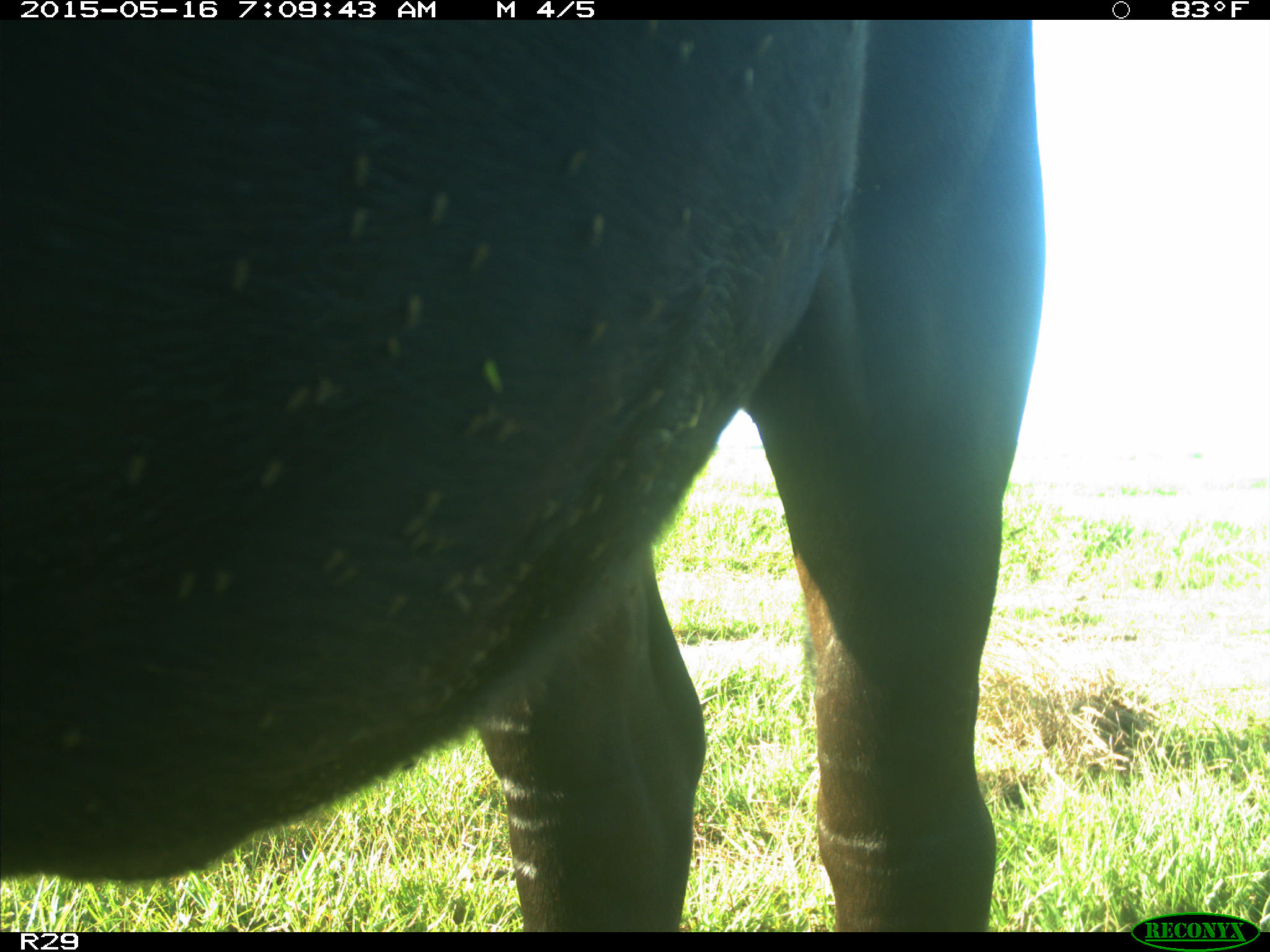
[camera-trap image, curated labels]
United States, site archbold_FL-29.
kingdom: Animalia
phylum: Chordata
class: Mammalia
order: Artiodactyla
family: Bovidae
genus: Bos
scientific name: Bos taurus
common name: domestic cow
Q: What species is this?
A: Bos taurus (domestic cow).